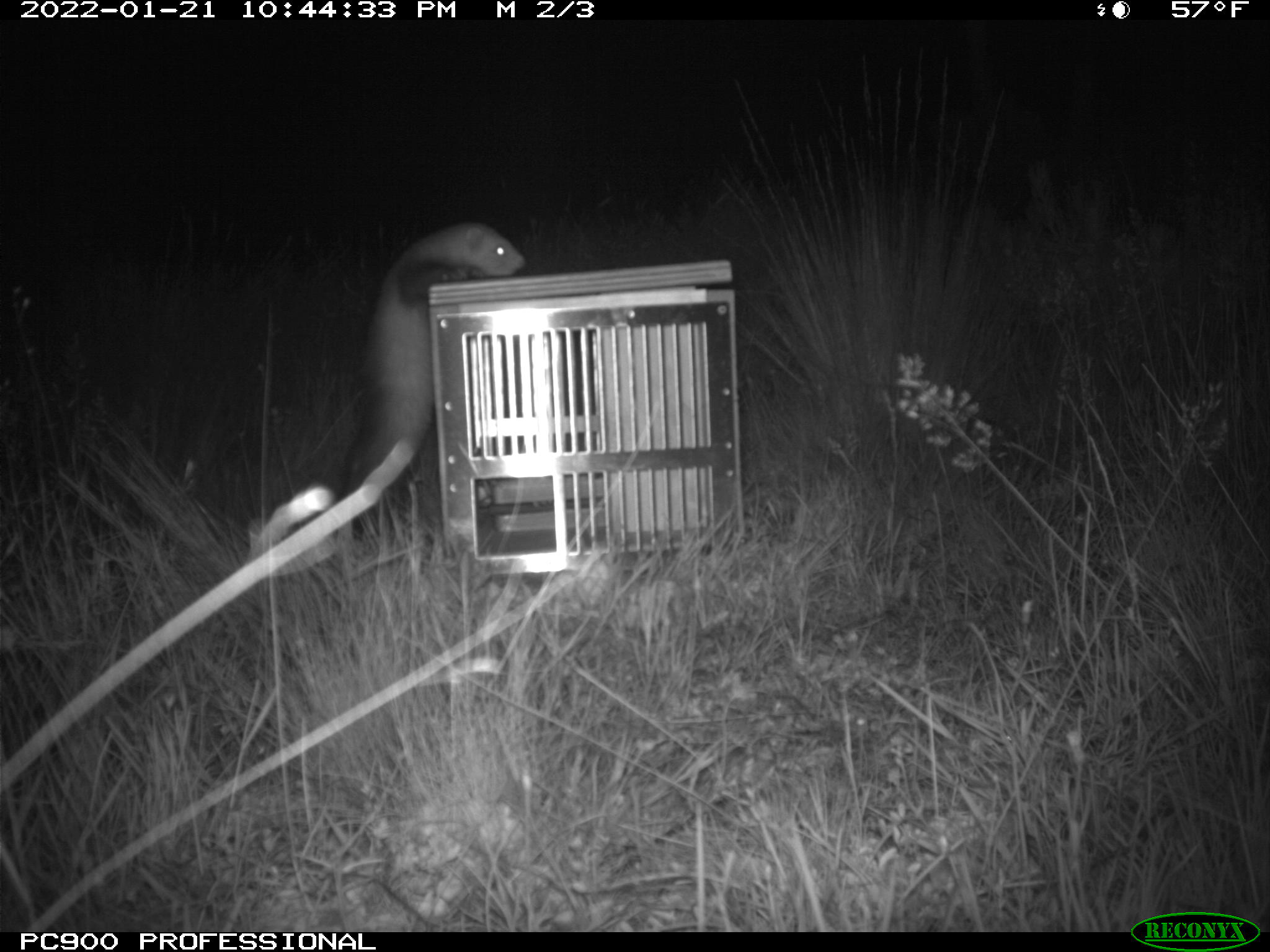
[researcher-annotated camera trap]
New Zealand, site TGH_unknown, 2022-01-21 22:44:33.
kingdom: Animalia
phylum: Chordata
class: Mammalia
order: Carnivora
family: Mustelidae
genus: Mustela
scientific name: Mustela furo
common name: ferret